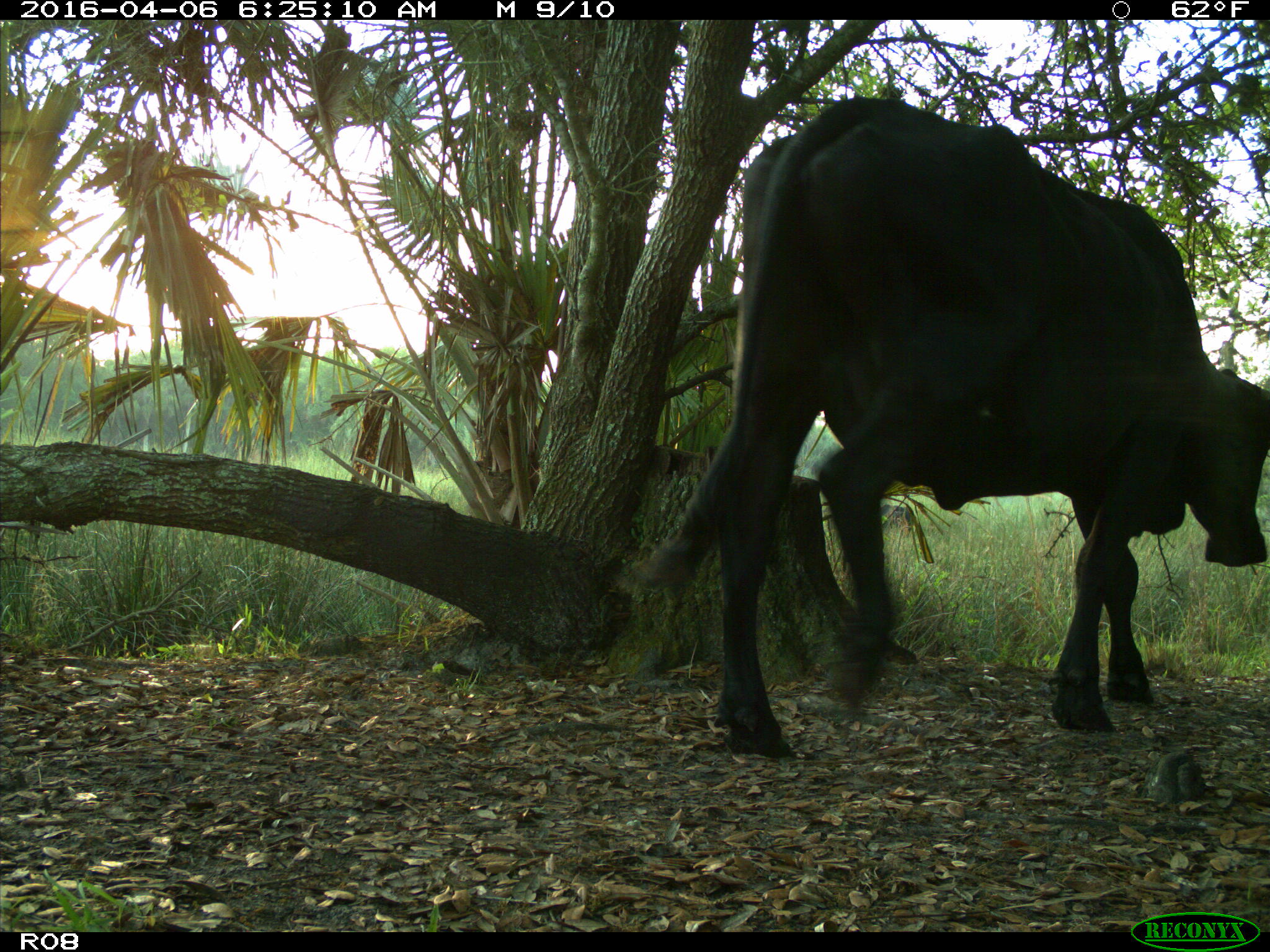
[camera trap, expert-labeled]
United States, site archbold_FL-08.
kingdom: Animalia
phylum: Chordata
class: Mammalia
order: Artiodactyla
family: Bovidae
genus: Bos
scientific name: Bos taurus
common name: domestic cow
Bos taurus (domestic cow).